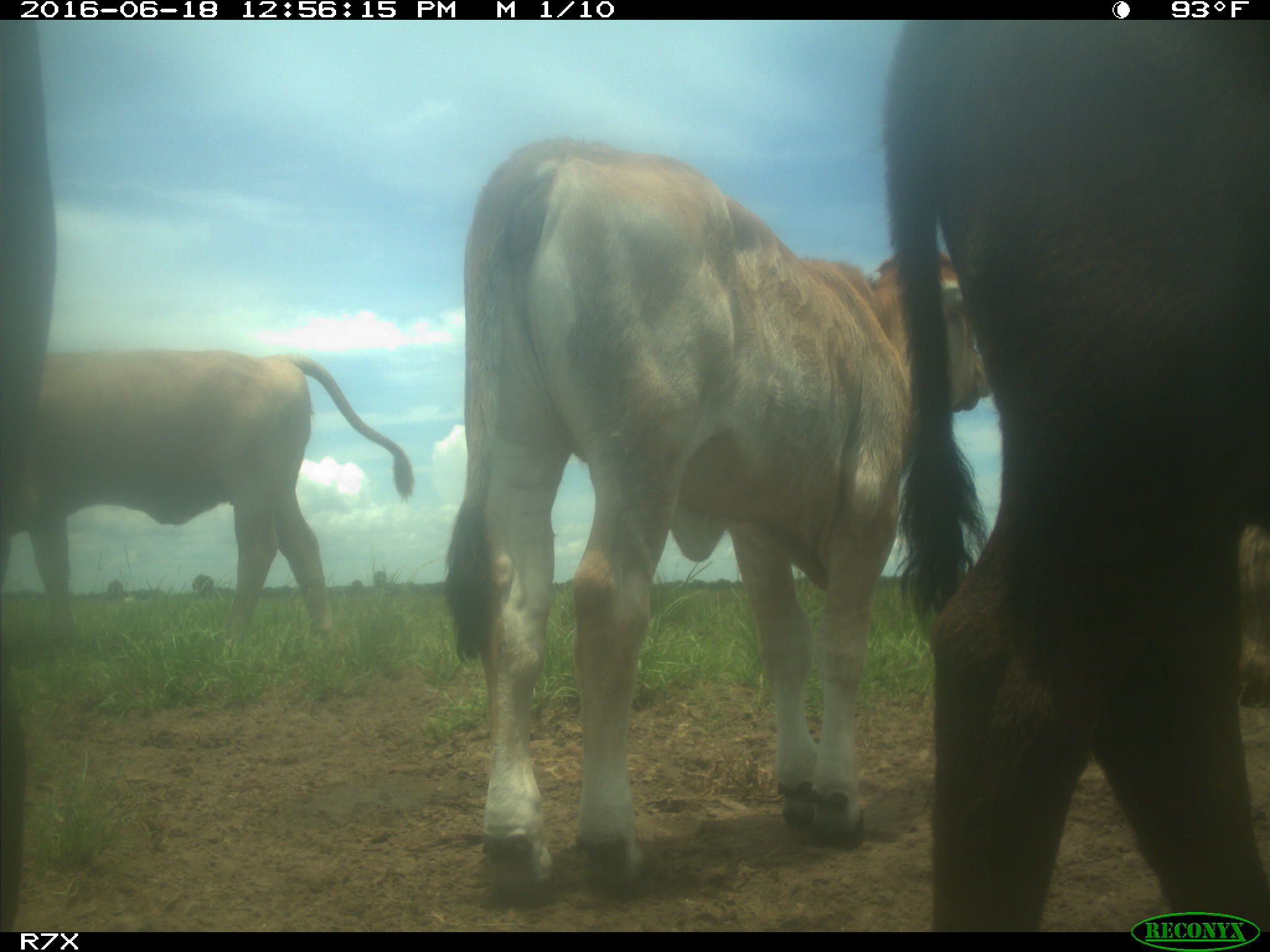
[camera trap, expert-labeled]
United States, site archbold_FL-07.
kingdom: Animalia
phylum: Chordata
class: Mammalia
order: Artiodactyla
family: Bovidae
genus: Bos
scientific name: Bos taurus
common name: domestic cow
Bos taurus (domestic cow).